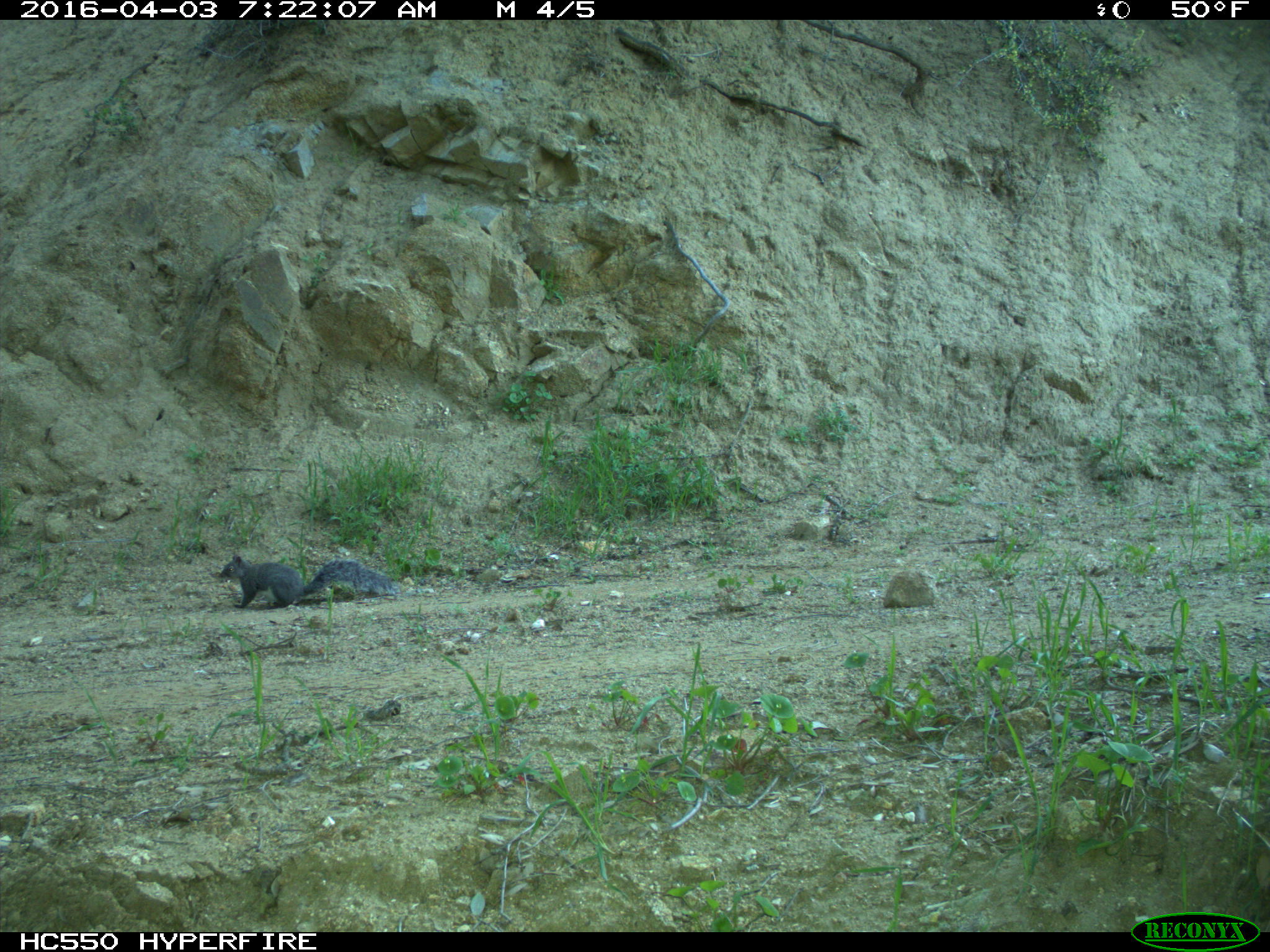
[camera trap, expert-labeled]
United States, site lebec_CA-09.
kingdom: Animalia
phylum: Chordata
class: Mammalia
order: Rodentia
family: Sciuridae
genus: Sciurus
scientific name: Sciurus carolinensis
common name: eastern gray squirrel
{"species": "Sciurus carolinensis (eastern gray squirrel)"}